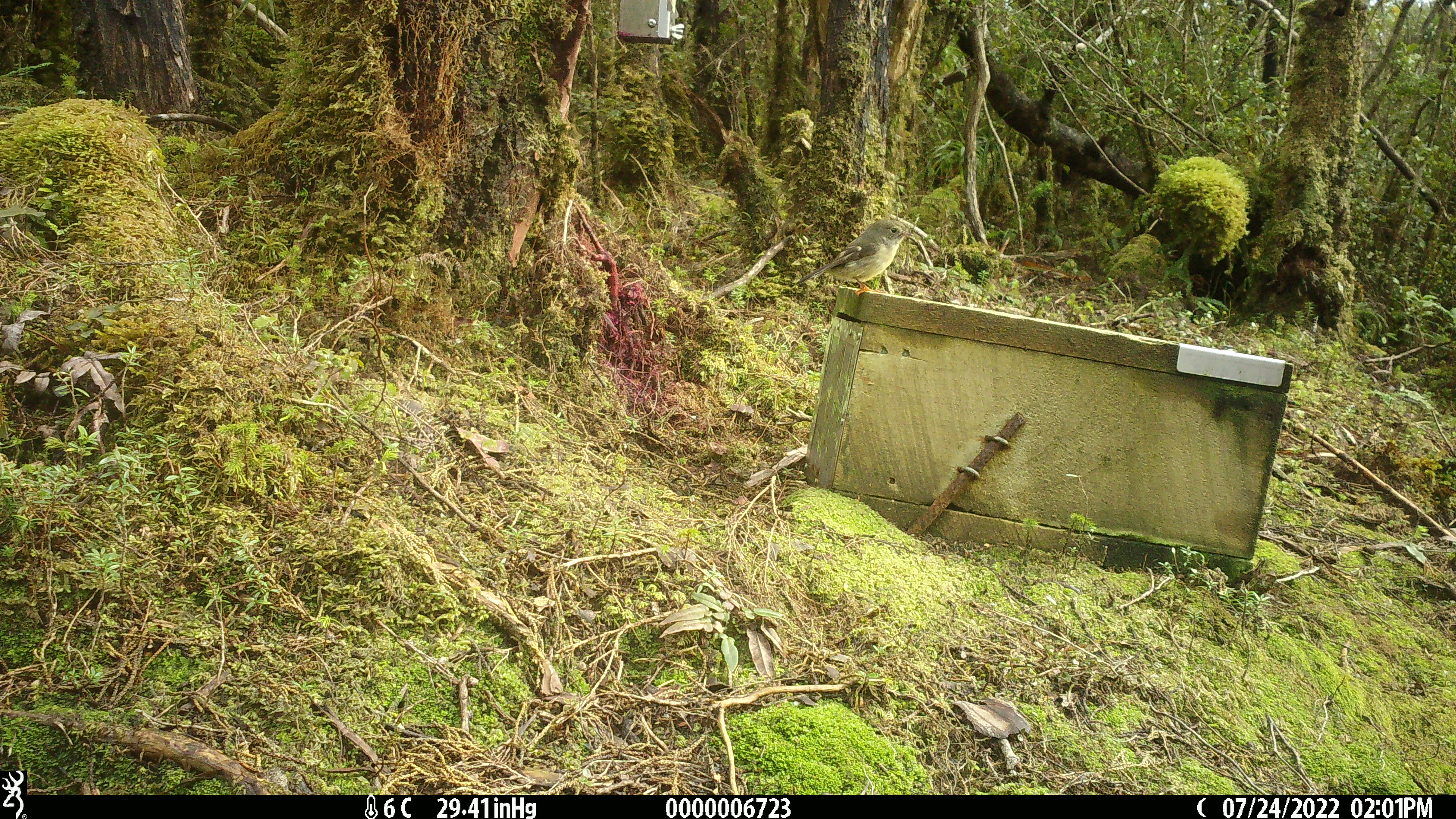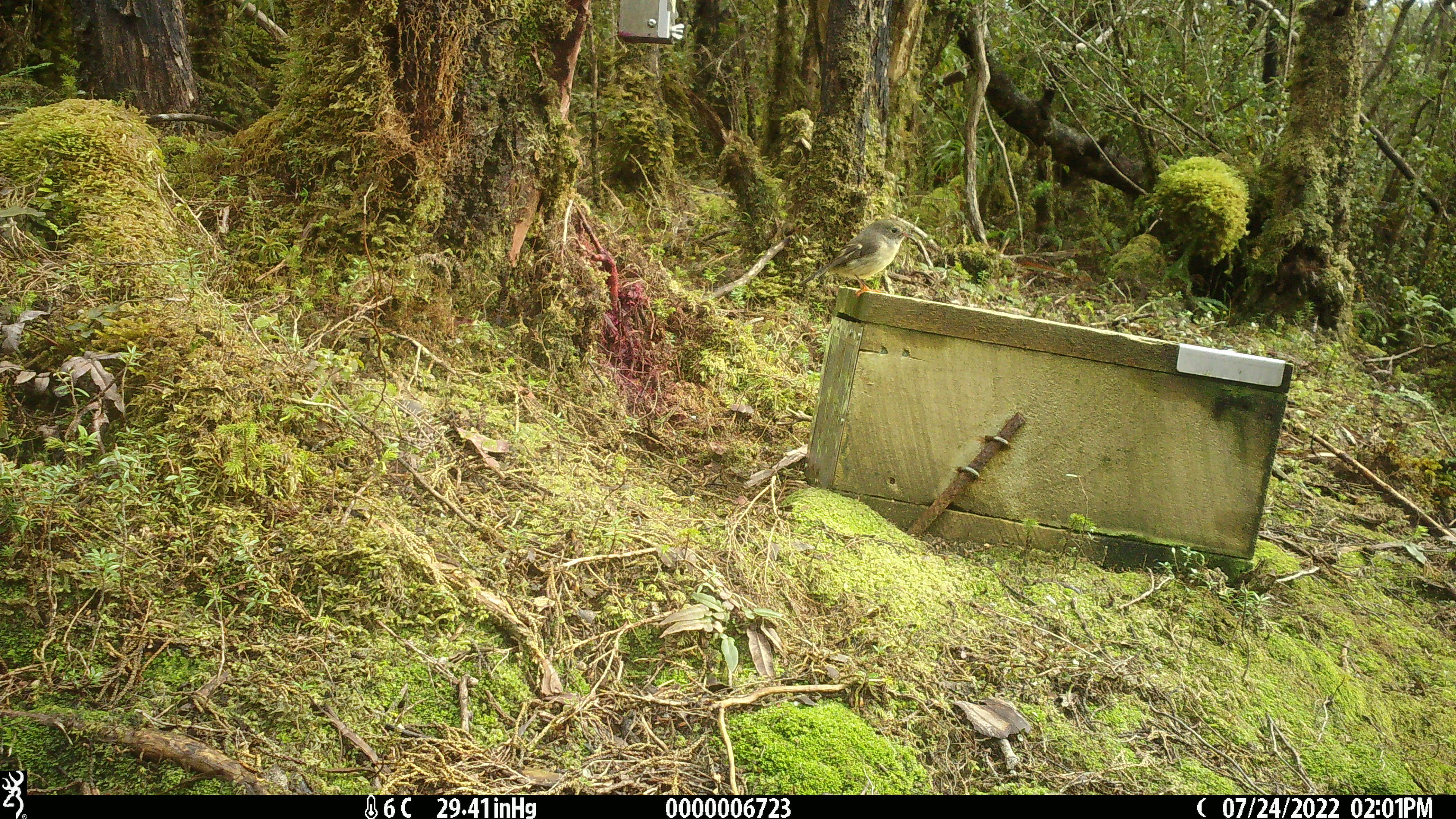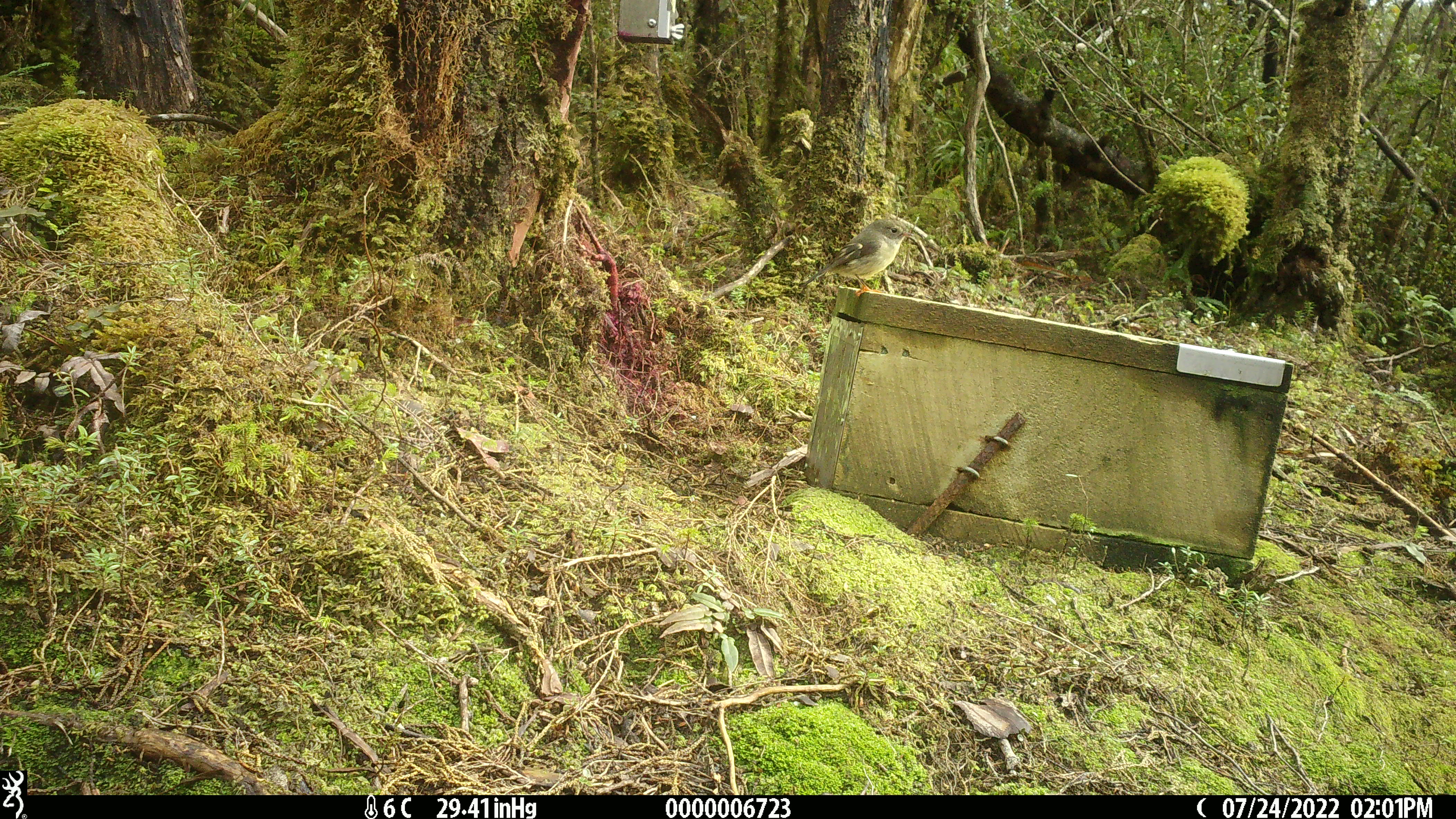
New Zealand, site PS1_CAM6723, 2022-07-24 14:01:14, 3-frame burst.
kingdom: Animalia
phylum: Chordata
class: Aves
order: Passeriformes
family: Petroicidae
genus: Petroica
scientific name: Petroica macrocephala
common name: tomtit